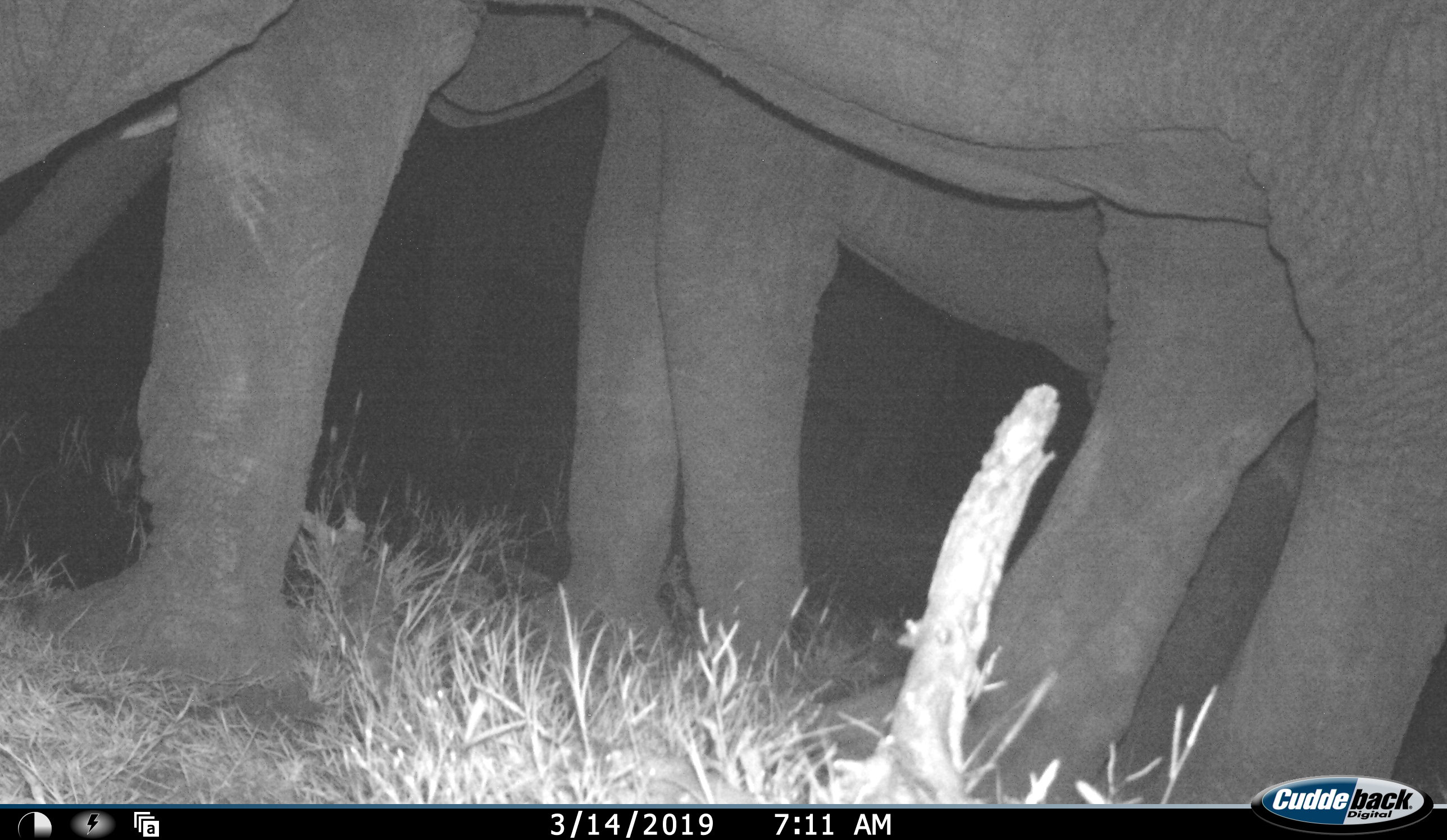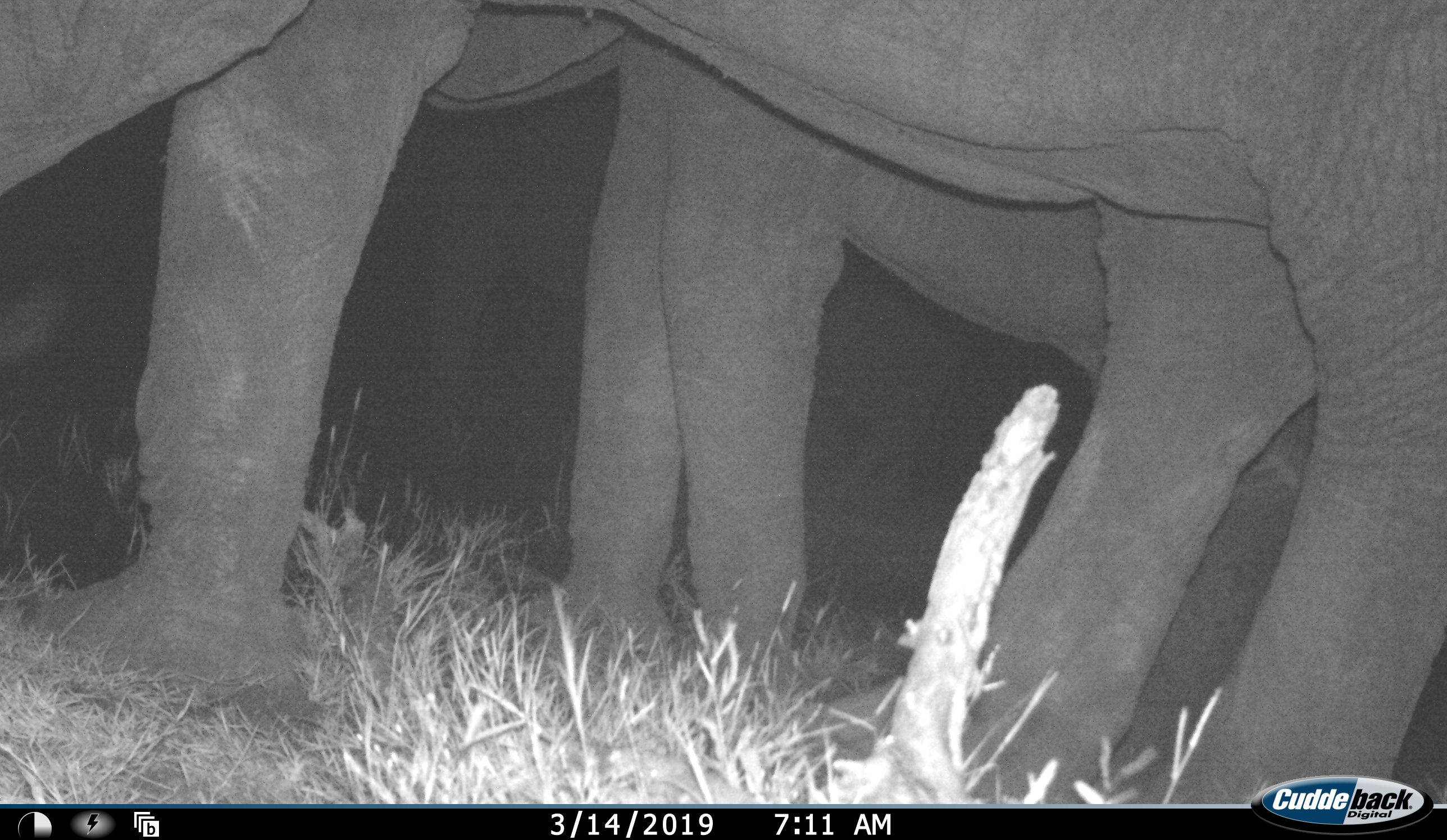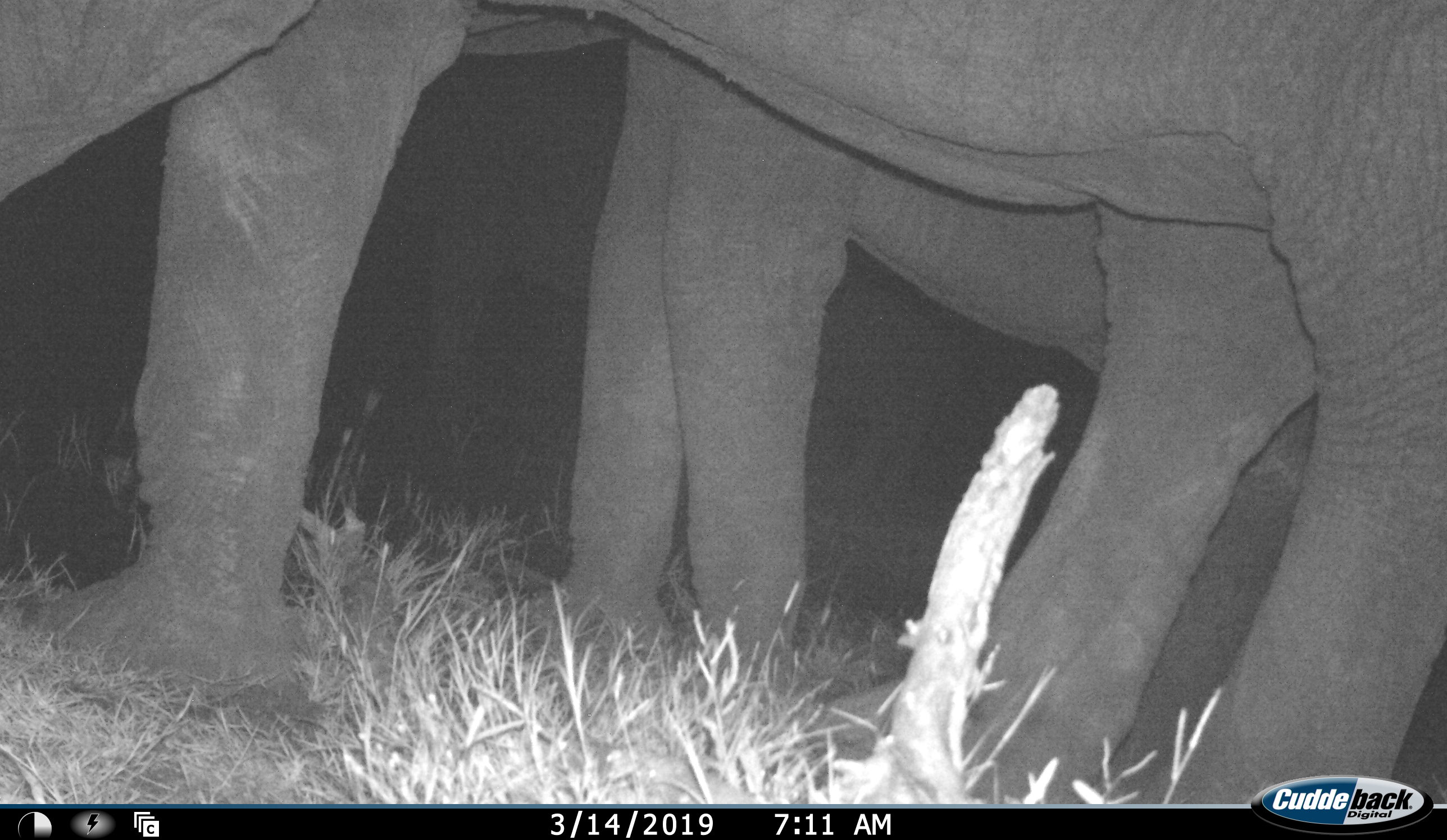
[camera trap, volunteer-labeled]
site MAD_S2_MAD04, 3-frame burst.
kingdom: Animalia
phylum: Chordata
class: Mammalia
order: Proboscidea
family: Elephantidae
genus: Loxodonta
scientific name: Loxodonta africana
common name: african bush elephant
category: elephant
Elephant (african bush elephant) (Loxodonta africana), count 2. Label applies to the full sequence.